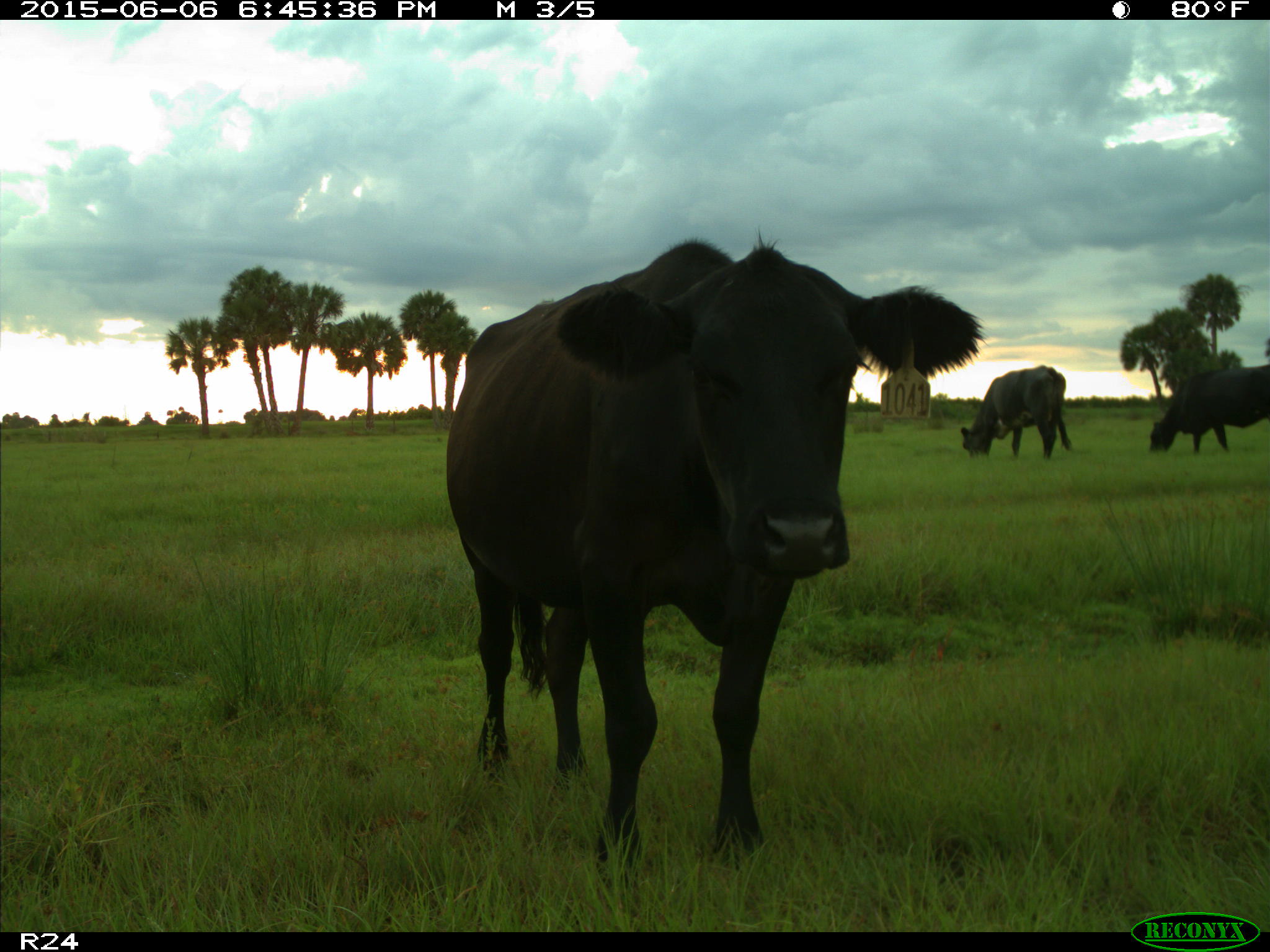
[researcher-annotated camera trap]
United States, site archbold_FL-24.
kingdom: Animalia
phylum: Chordata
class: Mammalia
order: Artiodactyla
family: Bovidae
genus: Bos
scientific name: Bos taurus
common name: domestic cow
Bos taurus (domestic cow).